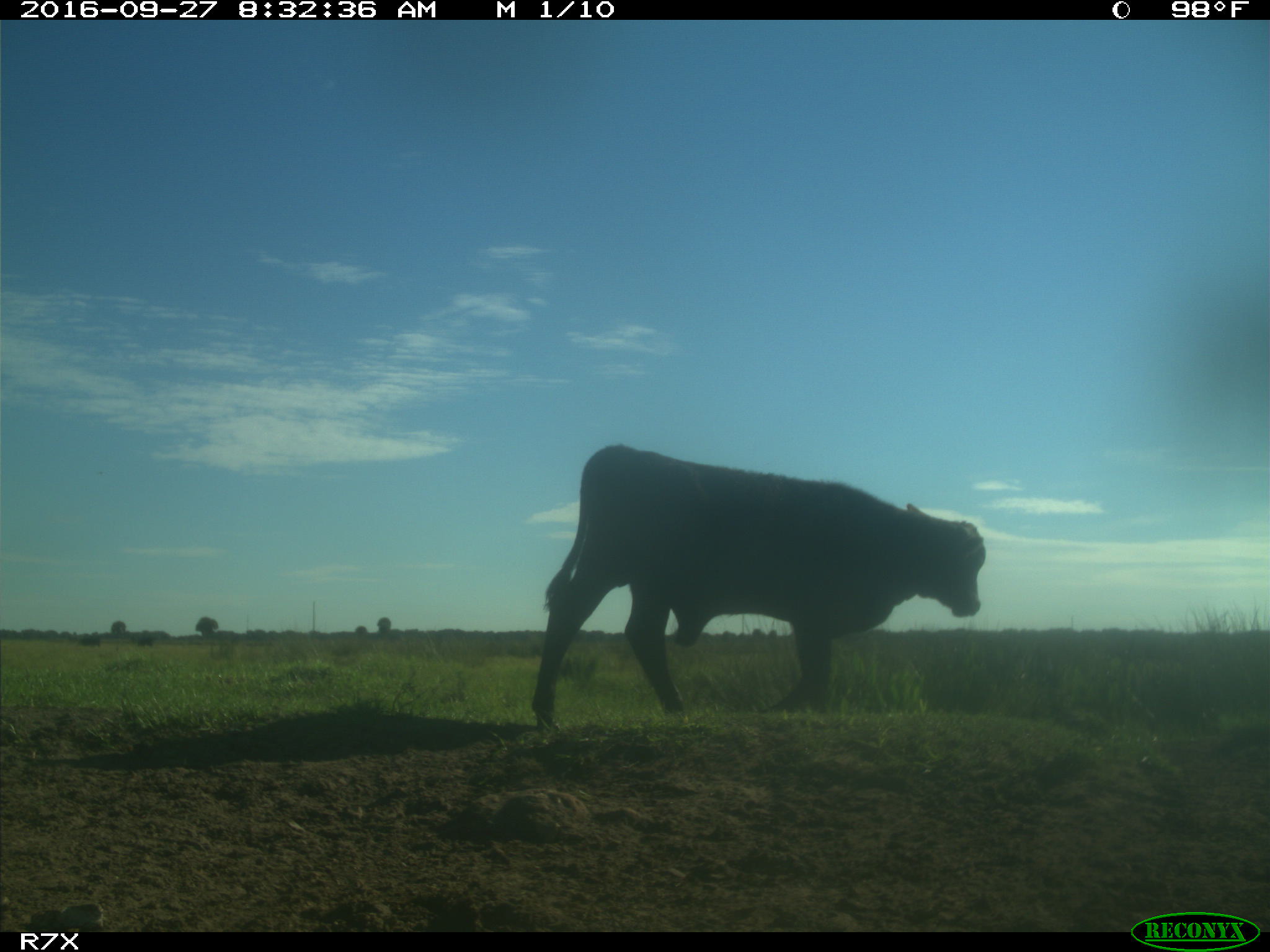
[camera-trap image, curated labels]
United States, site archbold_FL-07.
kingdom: Animalia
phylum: Chordata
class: Mammalia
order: Artiodactyla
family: Bovidae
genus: Bos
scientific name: Bos taurus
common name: domestic cow